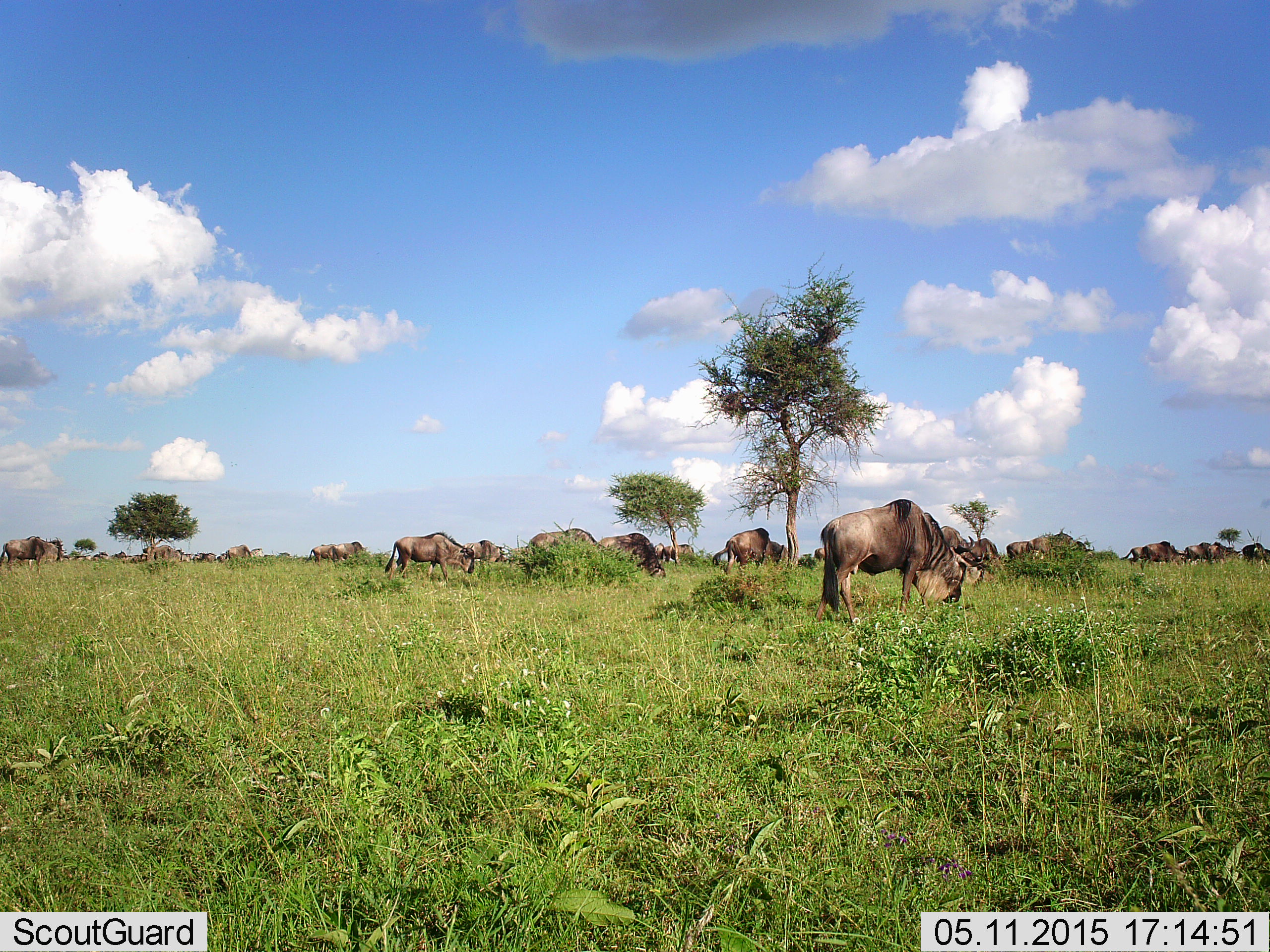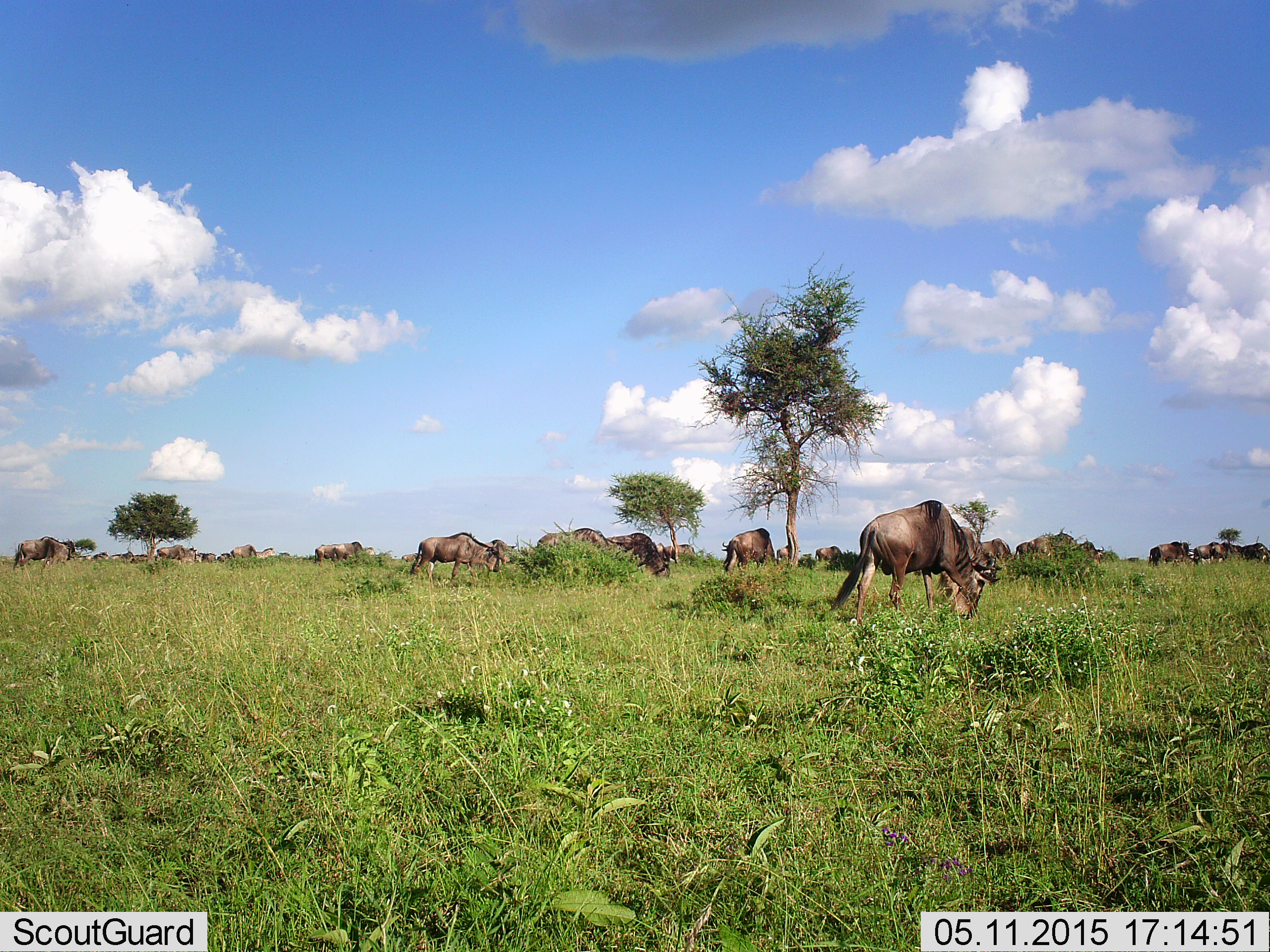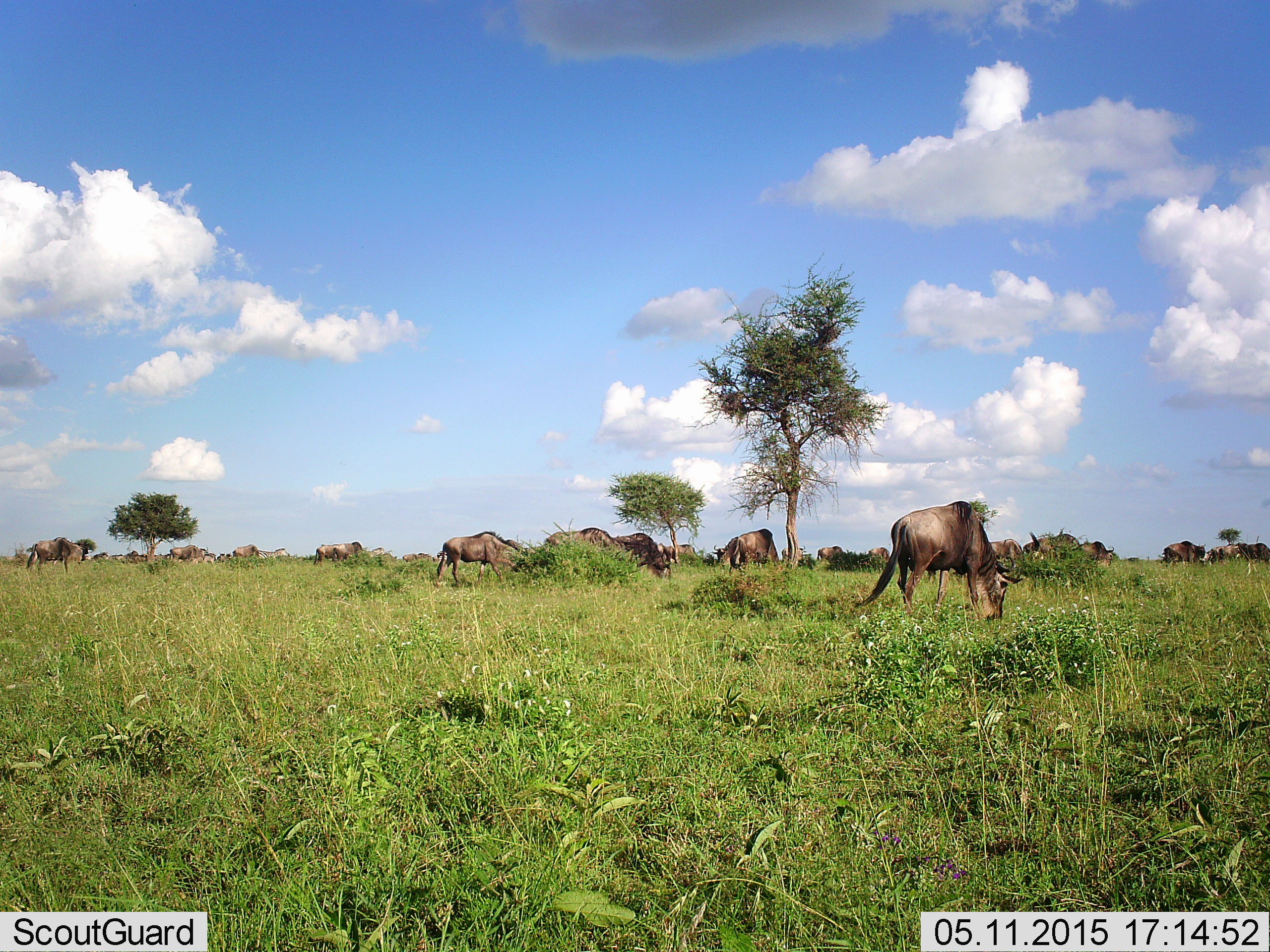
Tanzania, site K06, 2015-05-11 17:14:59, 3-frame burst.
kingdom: Animalia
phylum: Chordata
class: Mammalia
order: Artiodactyla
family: Bovidae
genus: Connochaetes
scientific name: Connochaetes taurinus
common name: blue wildebeest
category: wildebeest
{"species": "wildebeest (blue wildebeest) (Connochaetes taurinus)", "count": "11-50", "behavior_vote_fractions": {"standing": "45%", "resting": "0%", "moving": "73%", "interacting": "0%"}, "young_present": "0%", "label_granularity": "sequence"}